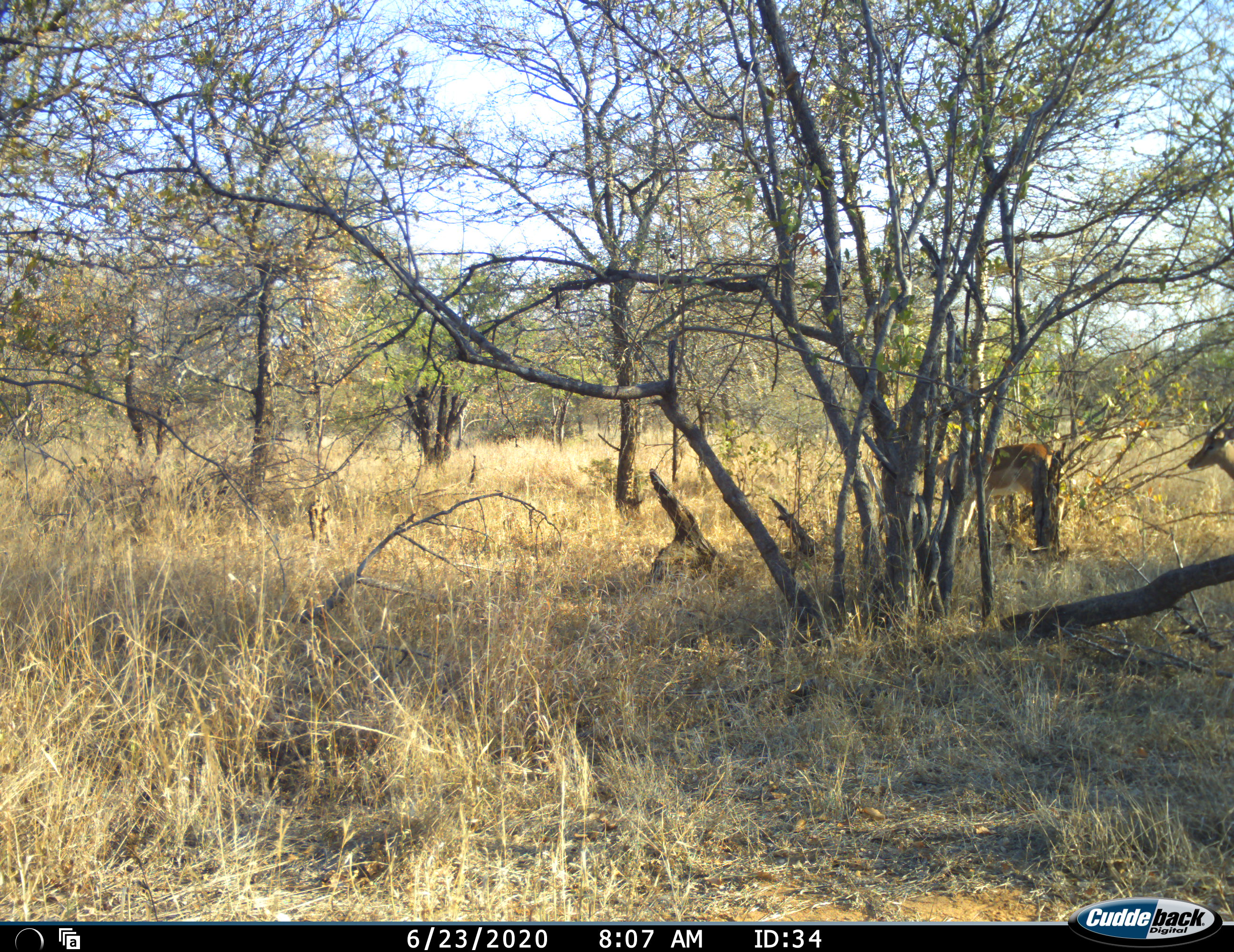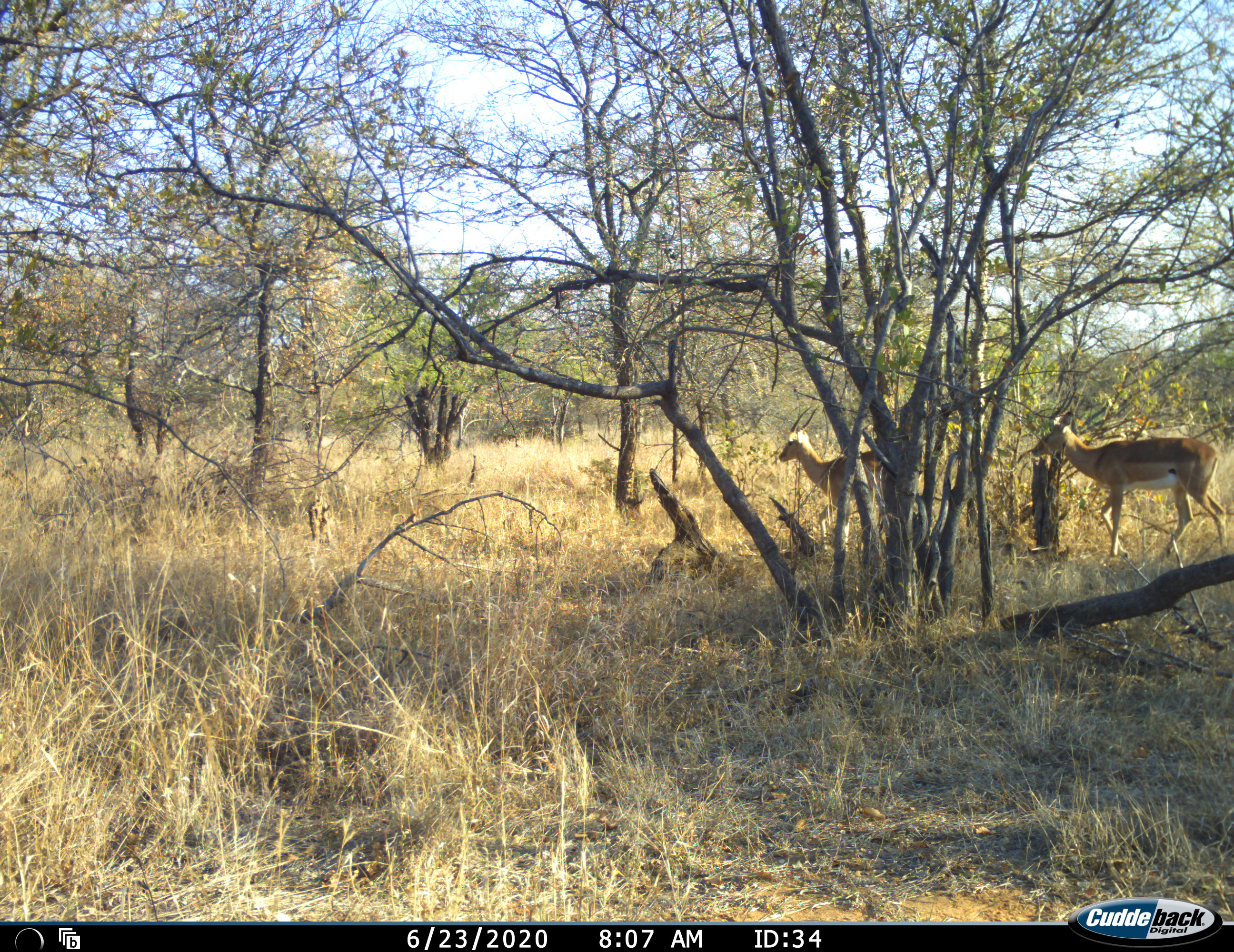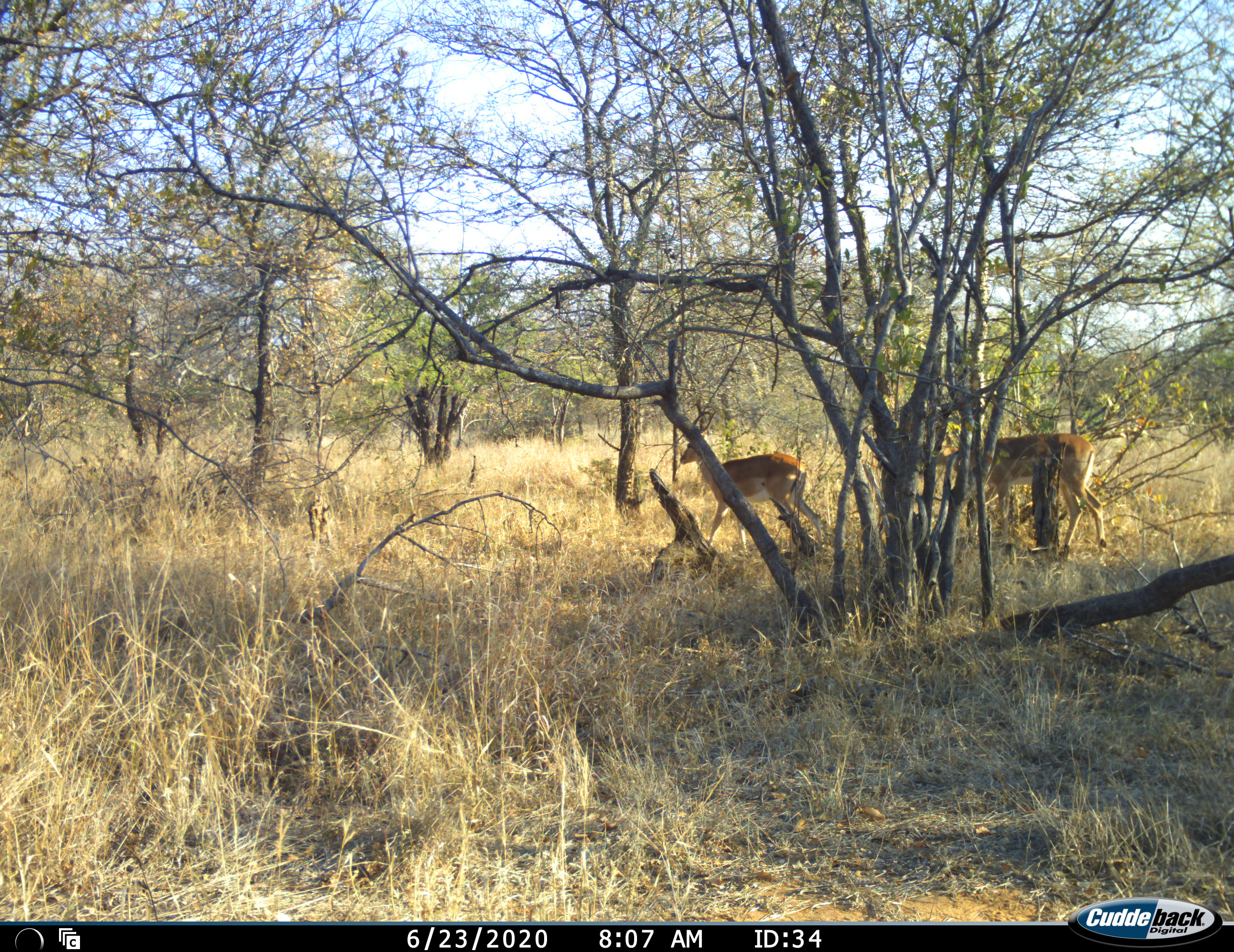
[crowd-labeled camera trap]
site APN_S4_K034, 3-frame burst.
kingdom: Animalia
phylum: Chordata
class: Mammalia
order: Artiodactyla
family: Bovidae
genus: Aepyceros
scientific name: Aepyceros melampus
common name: impala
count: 2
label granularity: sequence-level